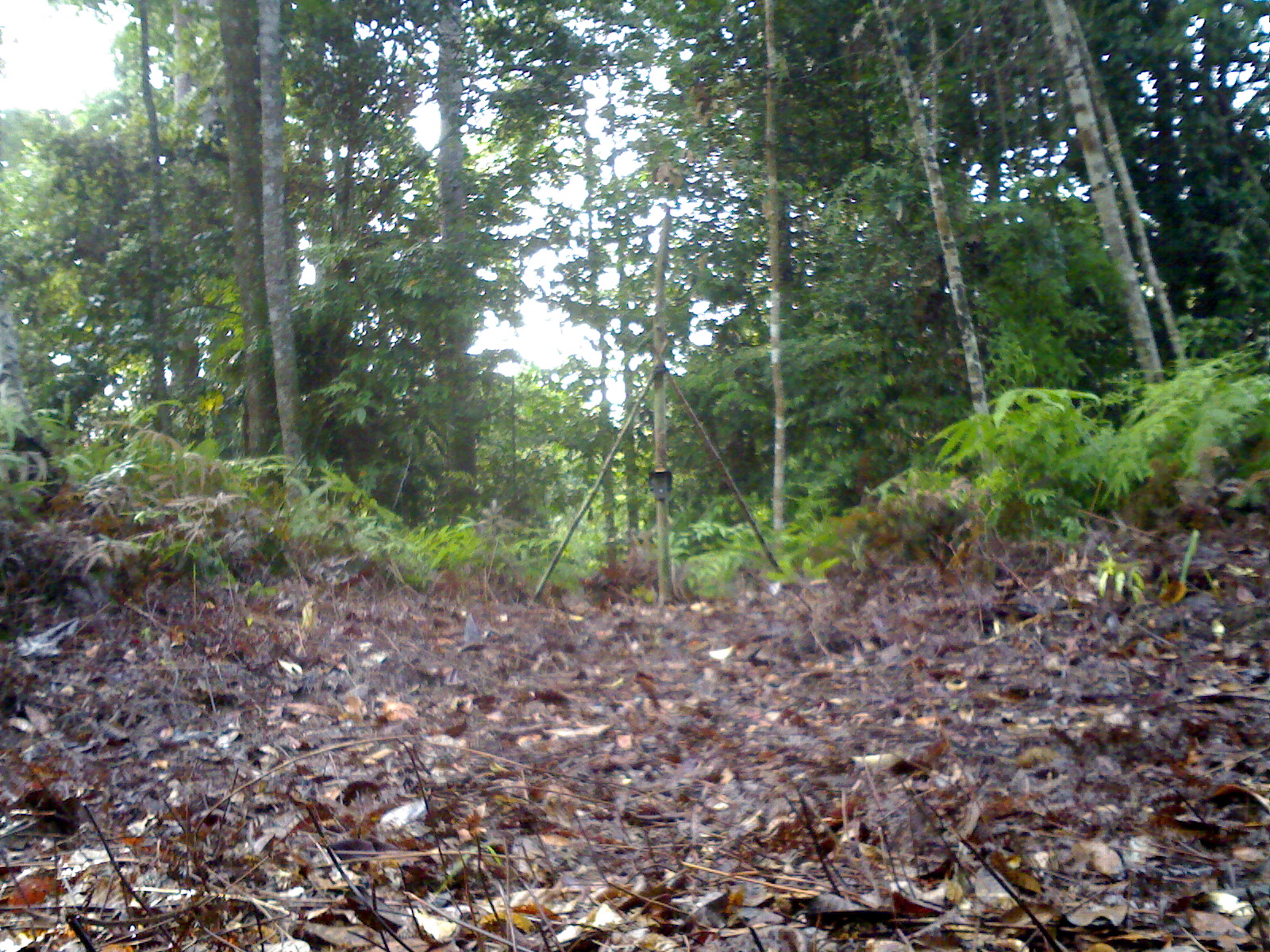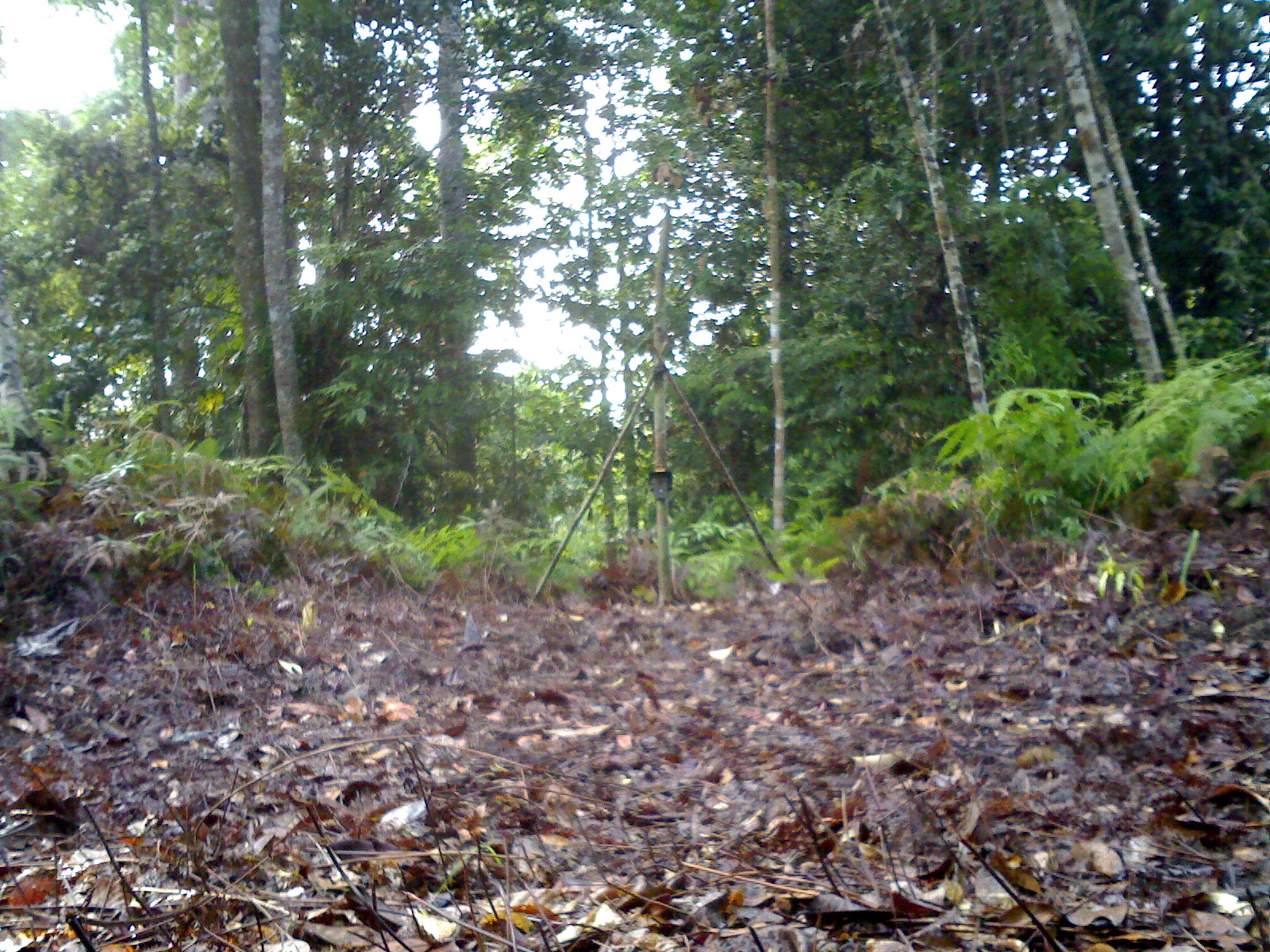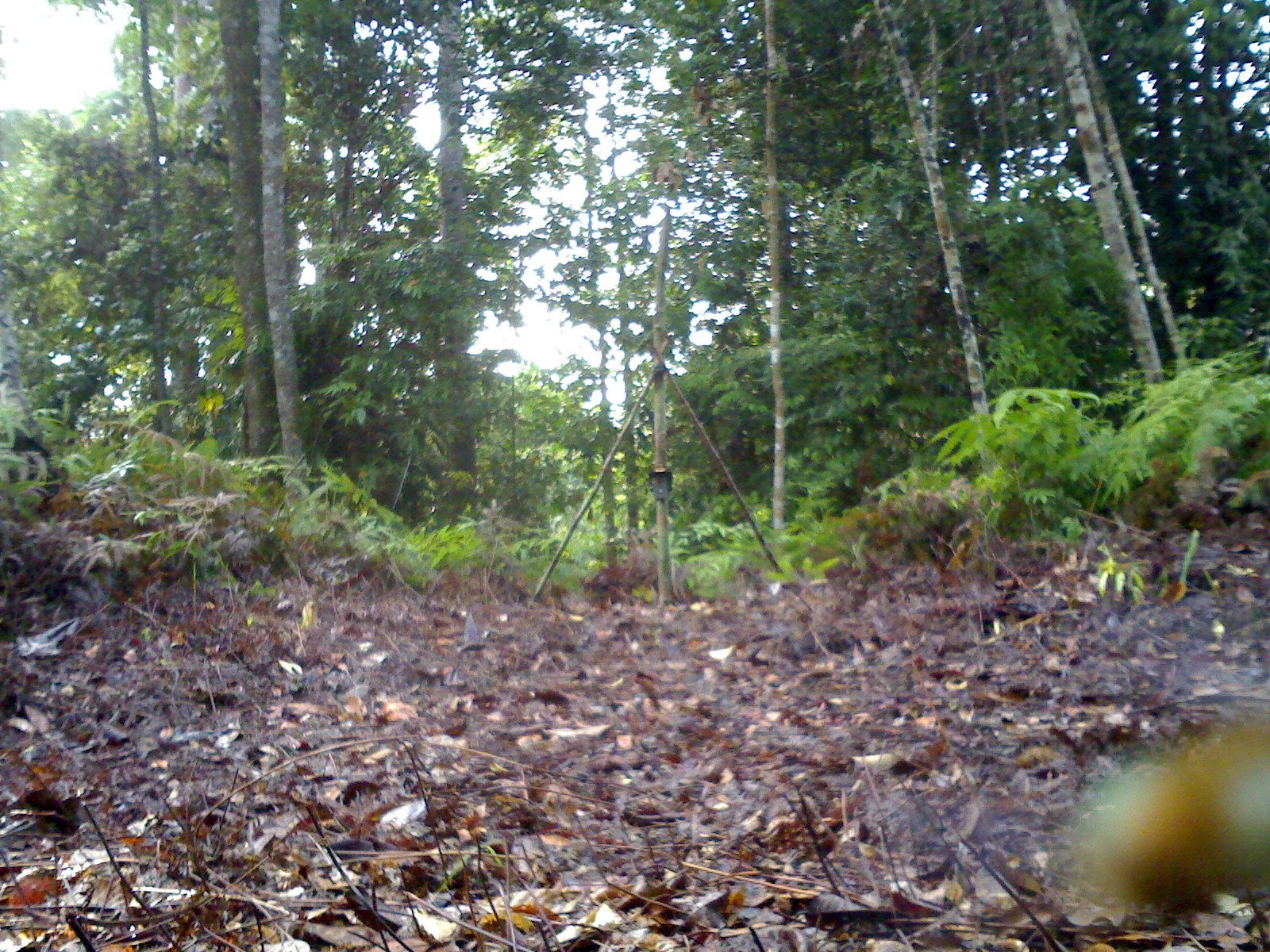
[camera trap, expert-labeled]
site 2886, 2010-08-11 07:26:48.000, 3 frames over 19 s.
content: unidentified animal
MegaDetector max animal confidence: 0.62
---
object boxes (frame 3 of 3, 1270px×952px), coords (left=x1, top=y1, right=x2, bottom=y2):
unidentifiable: (left=1062, top=725, right=1269, bottom=906)